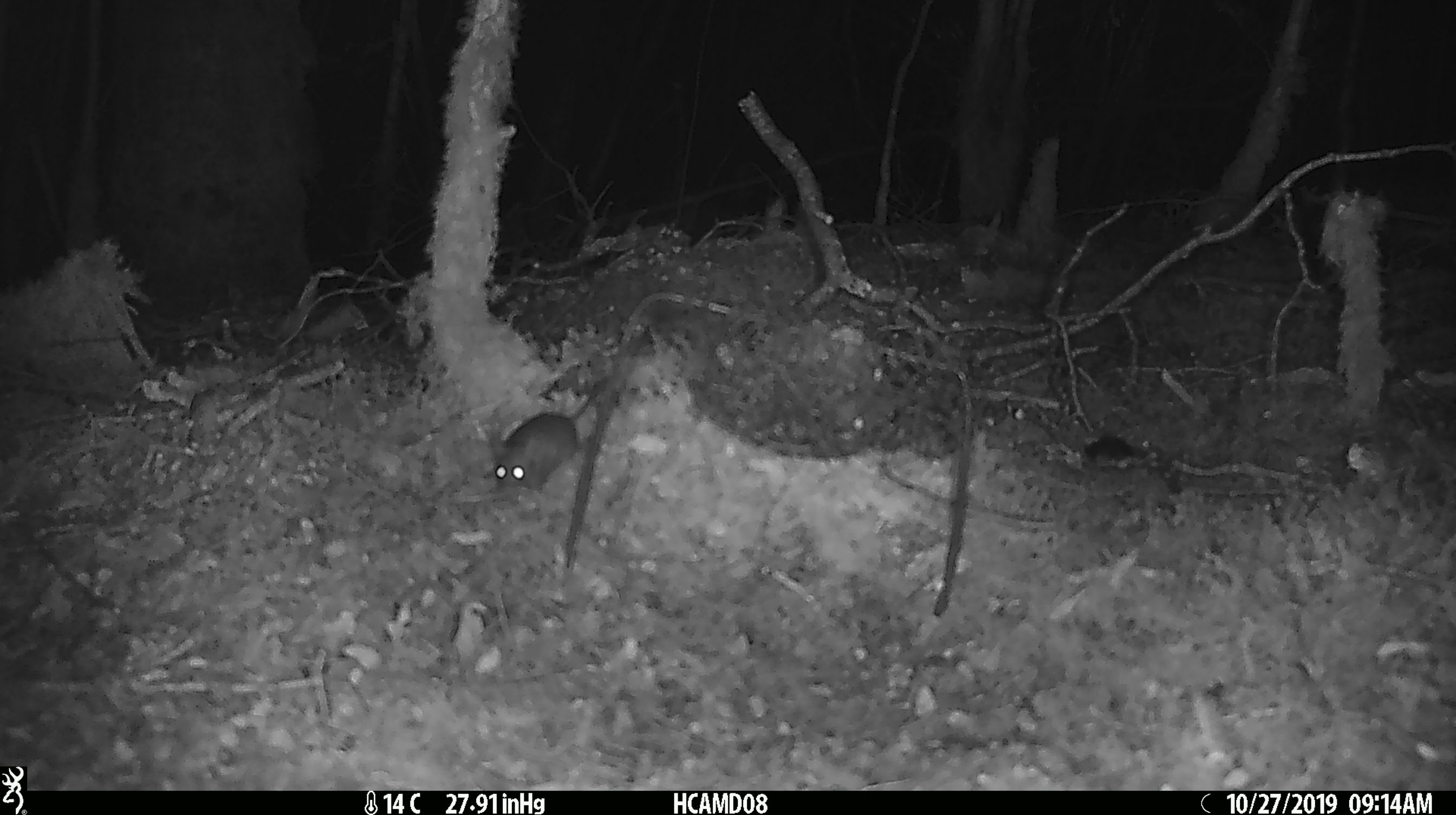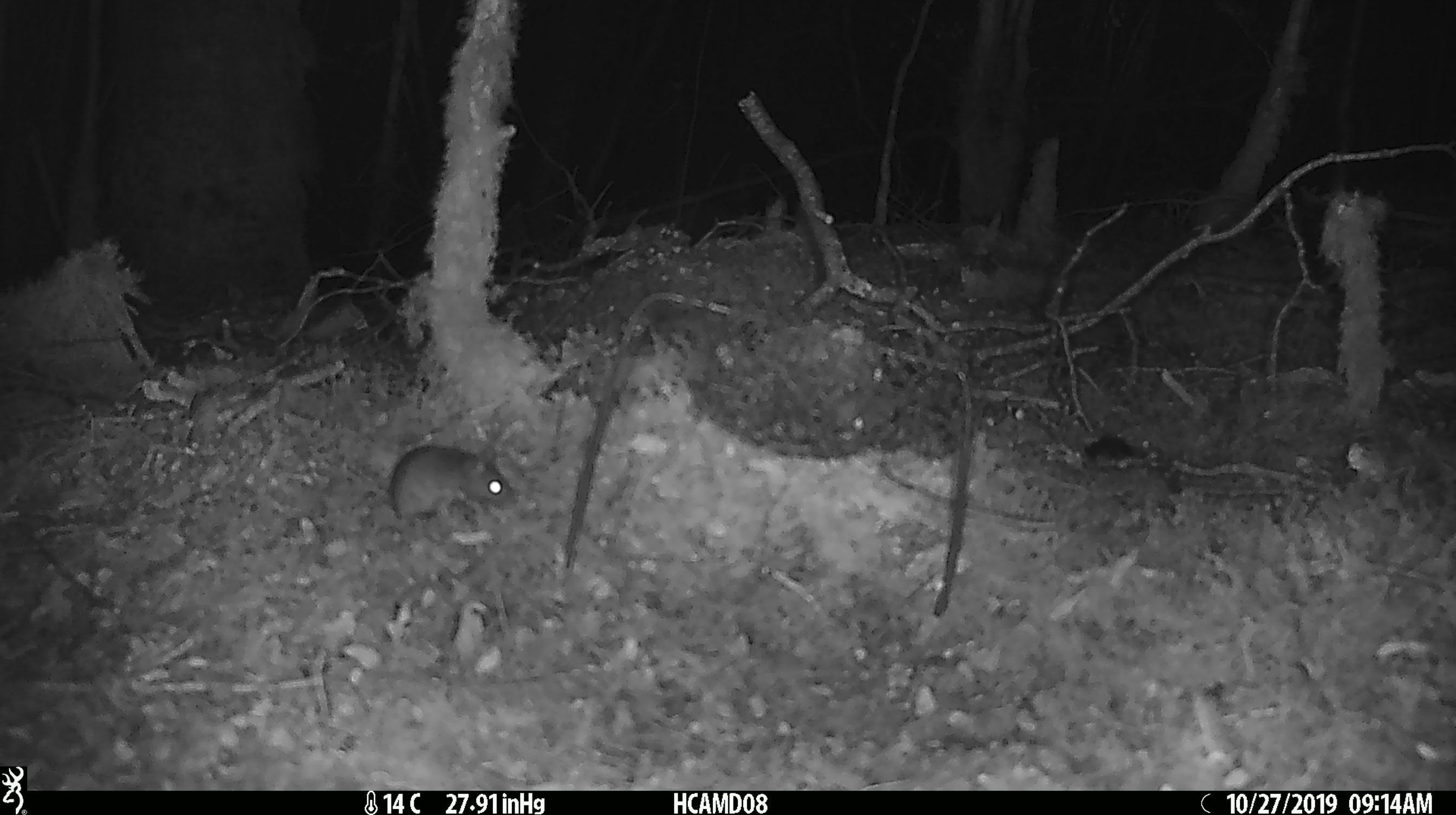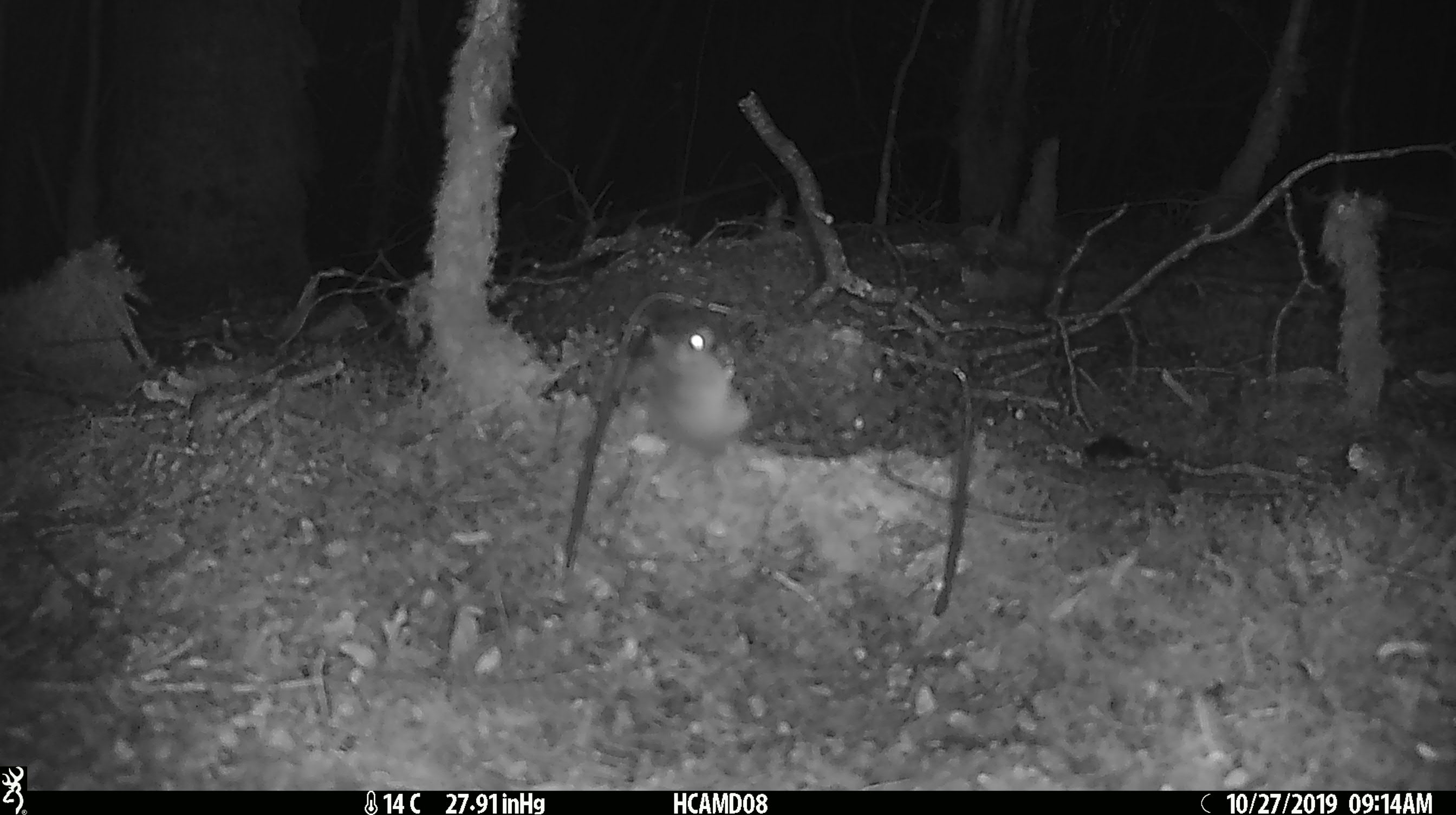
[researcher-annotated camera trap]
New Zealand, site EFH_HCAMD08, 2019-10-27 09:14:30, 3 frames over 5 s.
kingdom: Animalia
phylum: Chordata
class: Mammalia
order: Rodentia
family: Muridae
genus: Mus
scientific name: Mus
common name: mouse